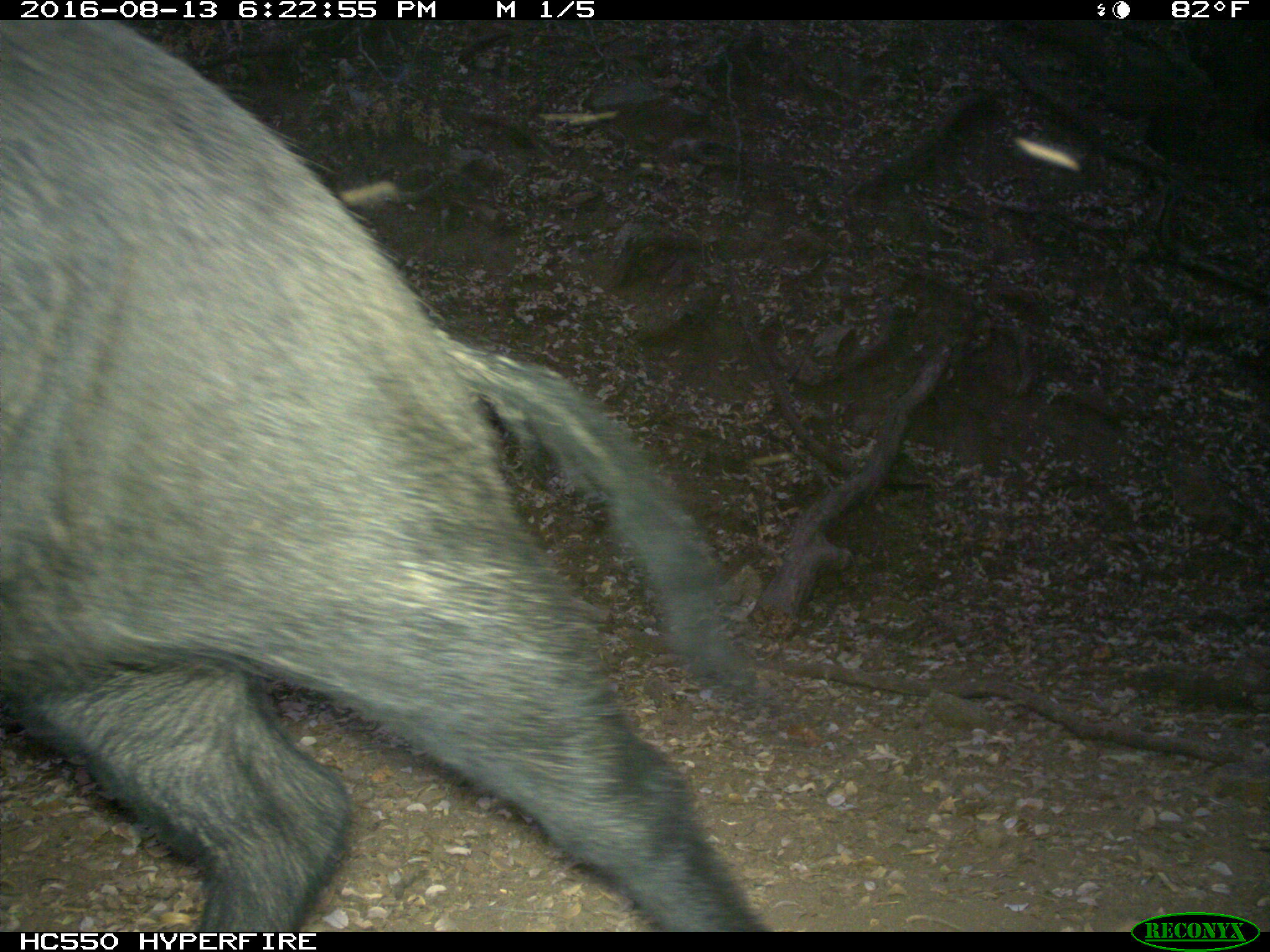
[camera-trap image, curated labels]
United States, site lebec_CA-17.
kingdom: Animalia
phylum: Chordata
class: Mammalia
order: Artiodactyla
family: Suidae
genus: Sus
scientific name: Sus scrofa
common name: wild boar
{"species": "Sus scrofa (wild boar)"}